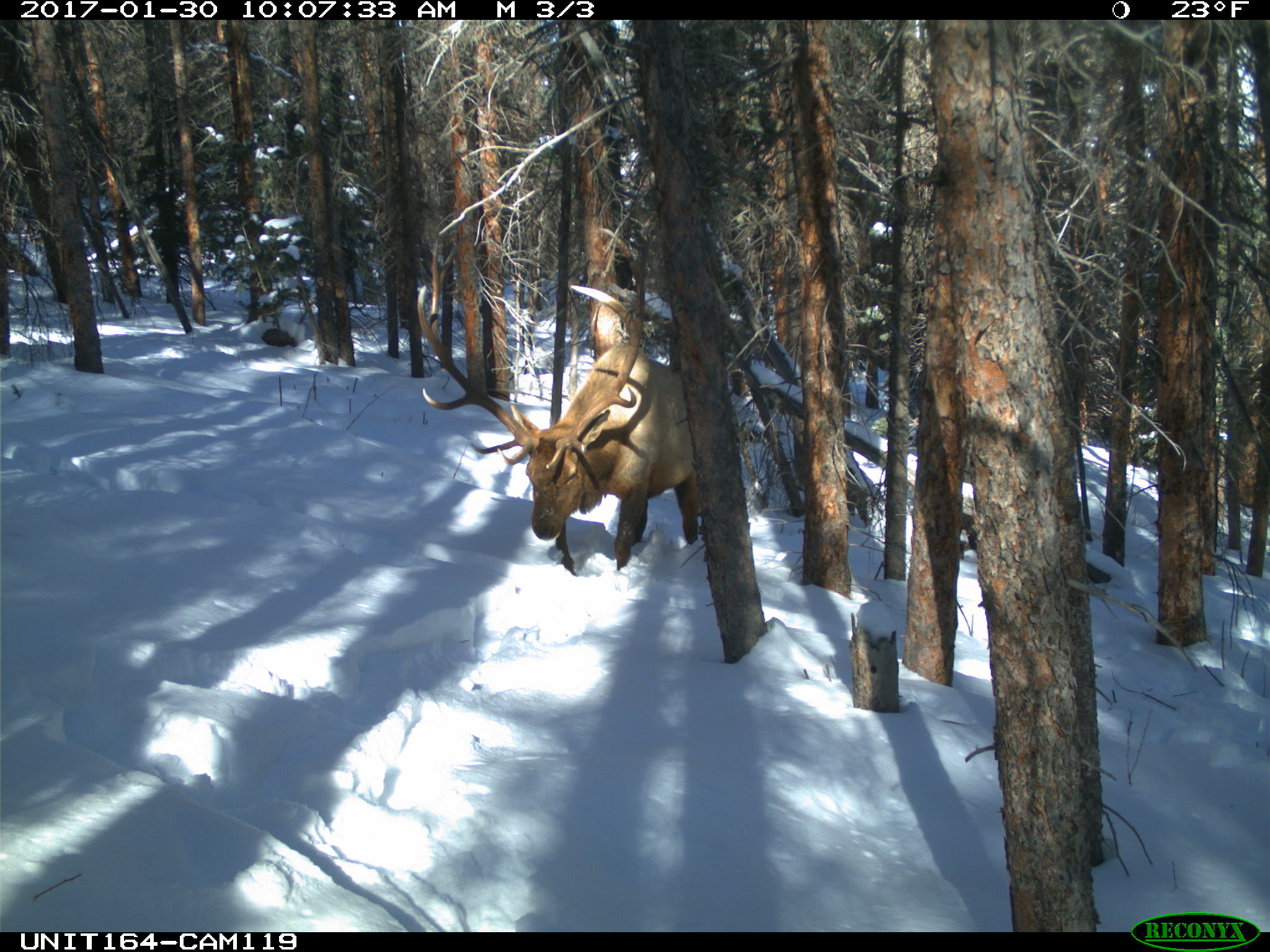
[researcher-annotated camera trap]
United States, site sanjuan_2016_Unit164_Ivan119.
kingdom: Animalia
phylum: Chordata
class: Mammalia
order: Artiodactyla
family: Cervidae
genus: Cervus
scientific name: Cervus elaphus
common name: red deer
Cervus elaphus (red deer).